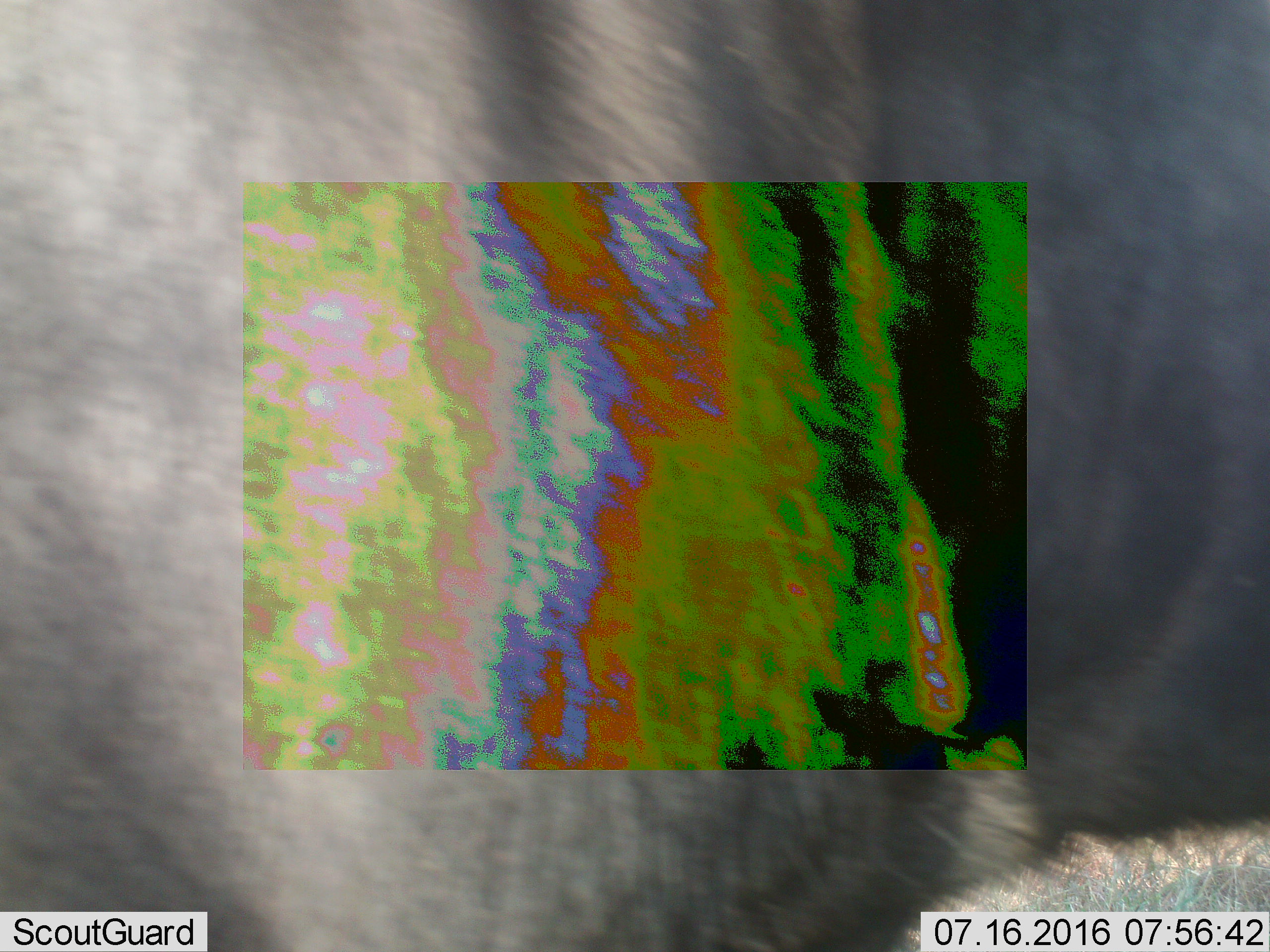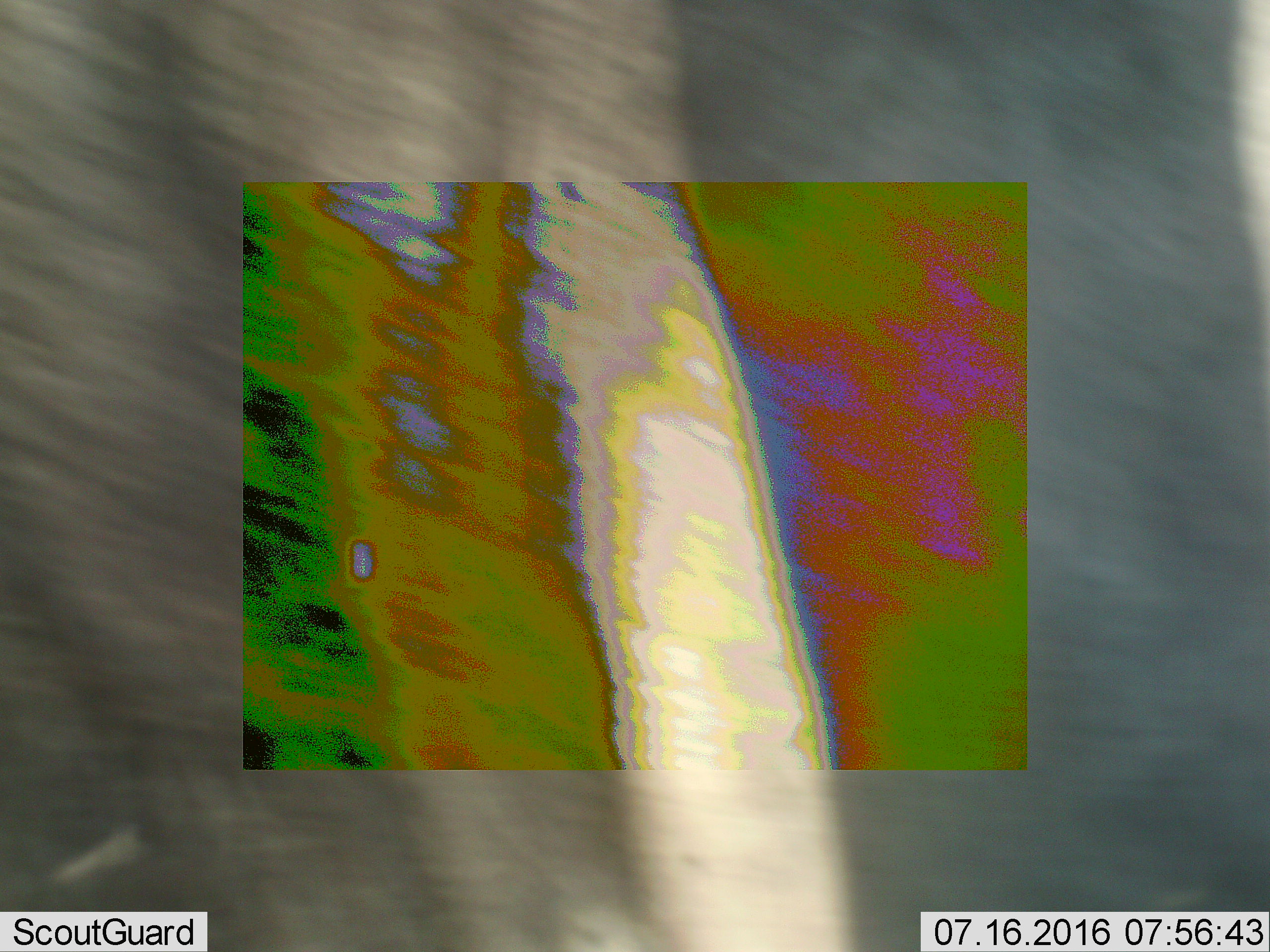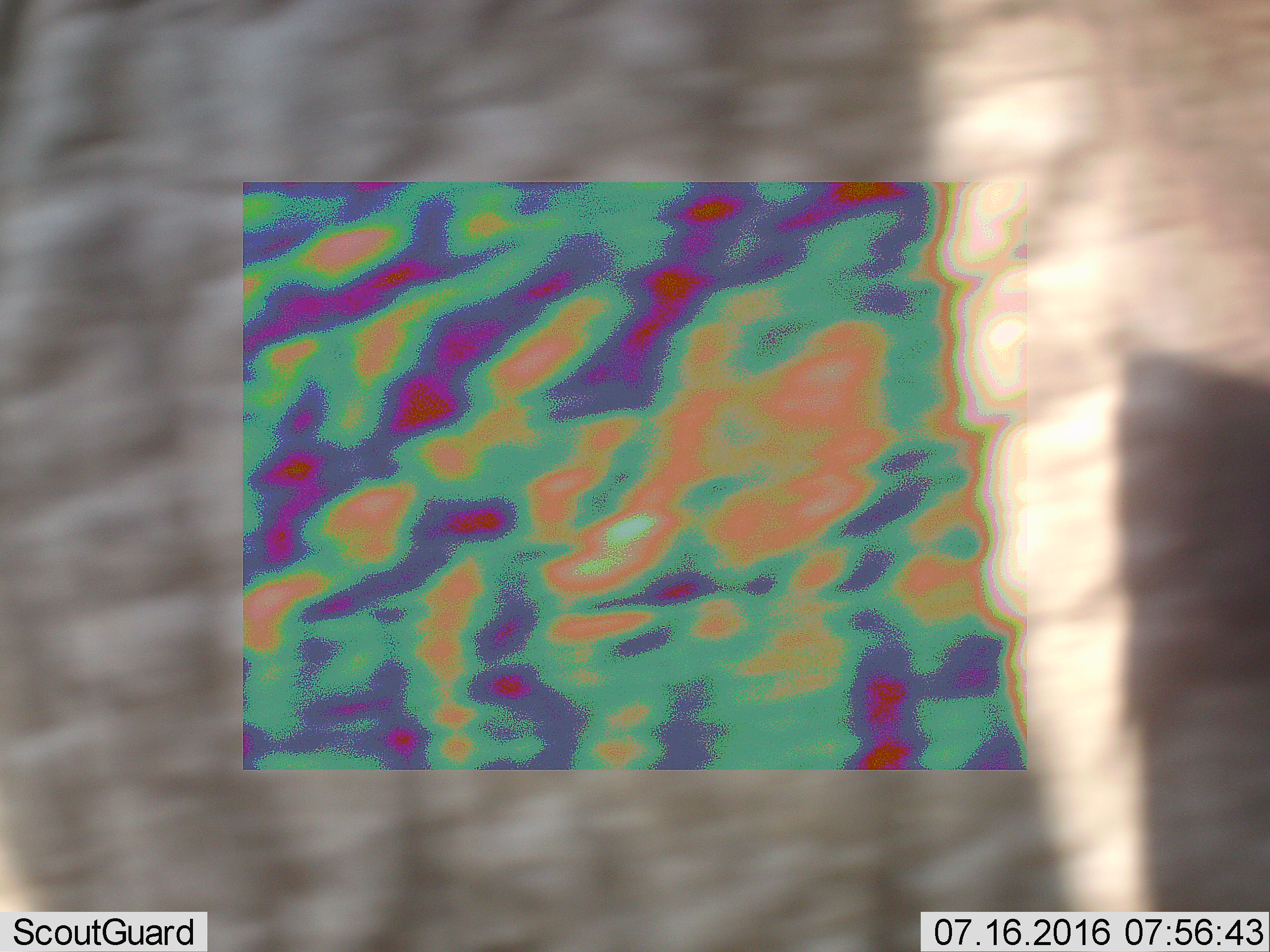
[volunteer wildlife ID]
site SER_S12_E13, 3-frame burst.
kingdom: Animalia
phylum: Chordata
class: Mammalia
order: Artiodactyla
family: Bovidae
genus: Connochaetes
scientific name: Connochaetes taurinus taurinus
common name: blue wildebeest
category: wildebeestblue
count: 1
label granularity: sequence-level